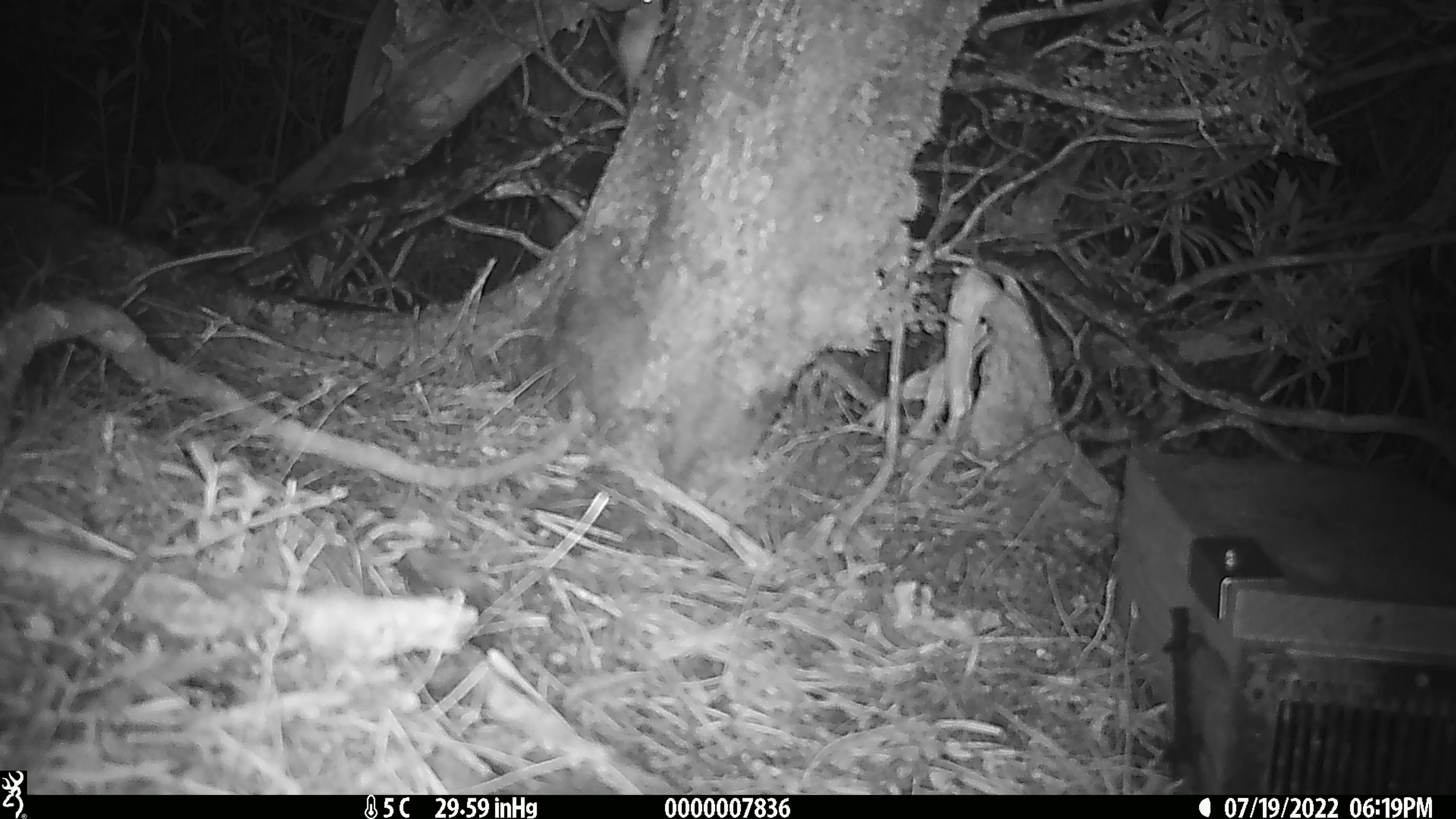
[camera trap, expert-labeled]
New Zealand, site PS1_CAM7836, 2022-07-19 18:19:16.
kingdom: Animalia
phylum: Chordata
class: Mammalia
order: Rodentia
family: Muridae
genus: Mus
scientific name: Mus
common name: mouse